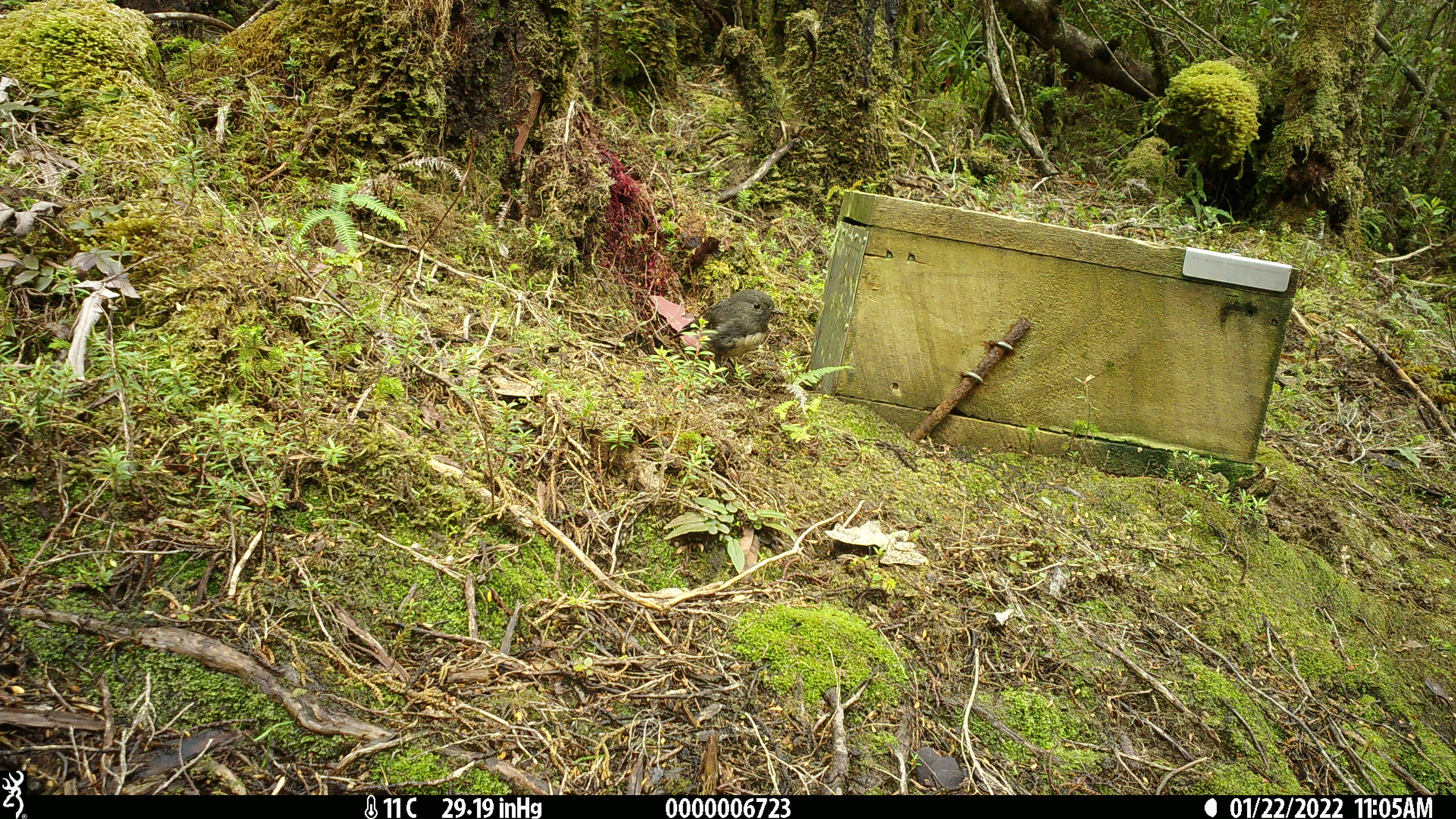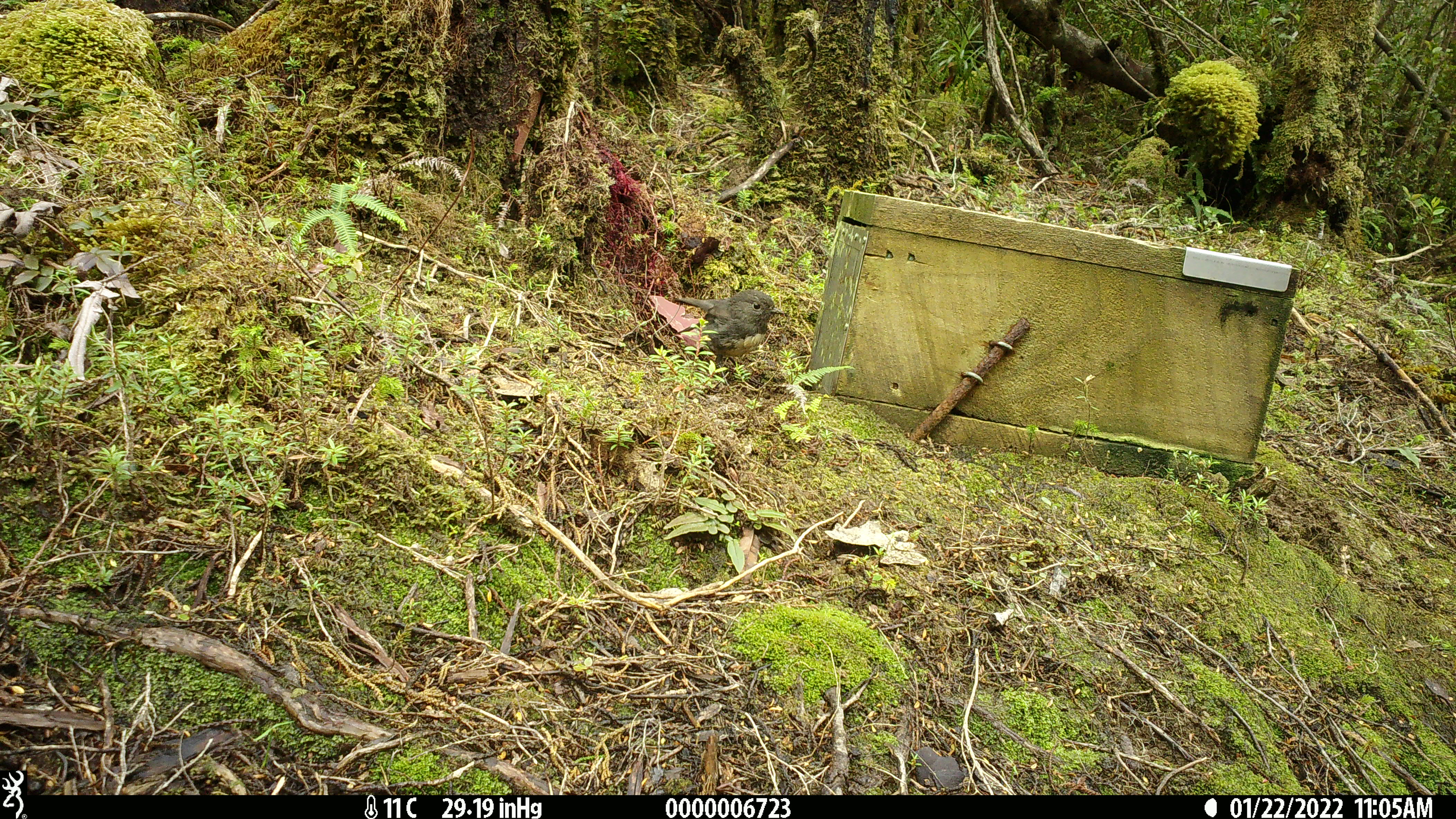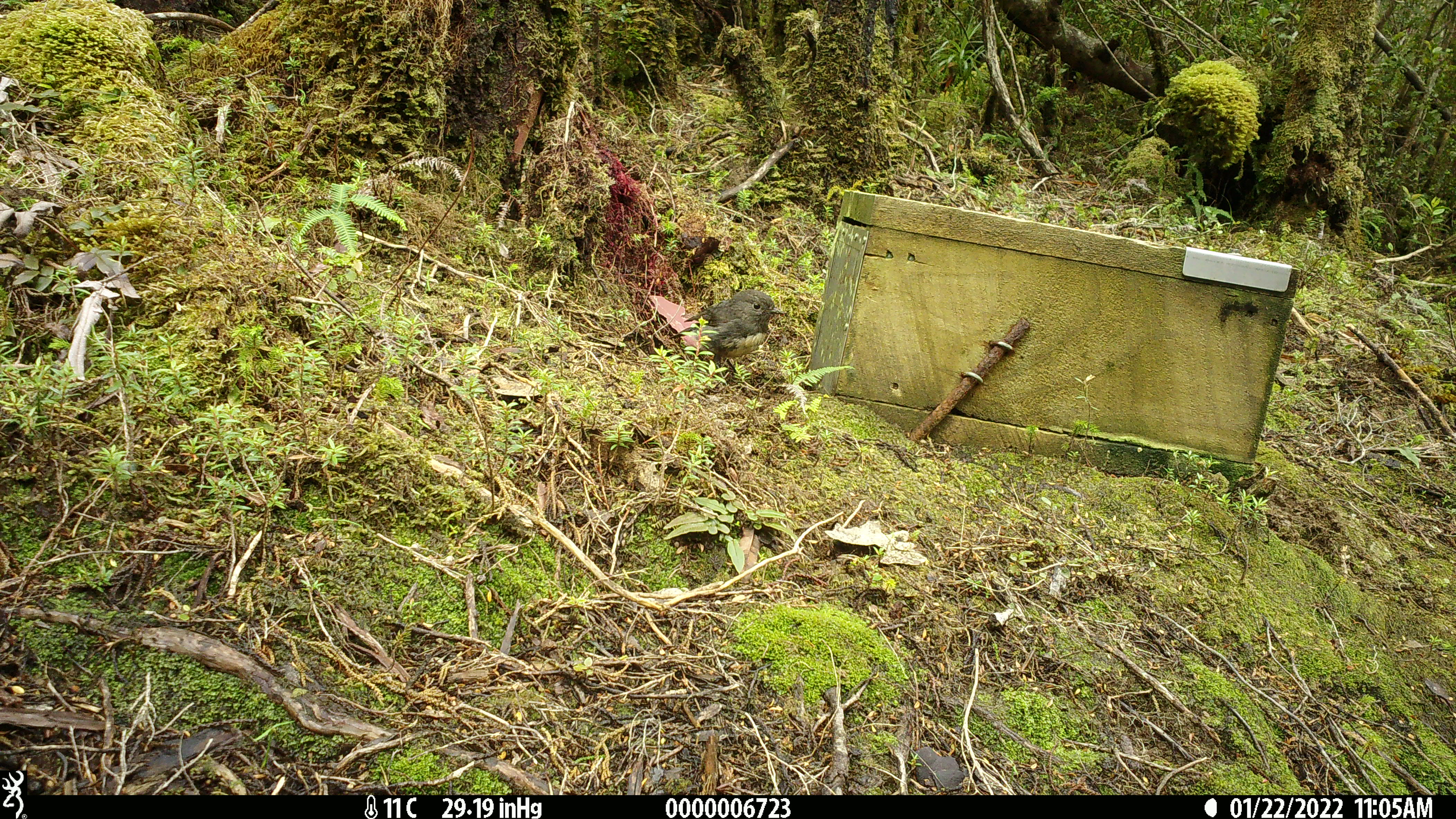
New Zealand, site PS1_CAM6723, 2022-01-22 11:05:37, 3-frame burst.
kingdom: Animalia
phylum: Chordata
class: Aves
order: Passeriformes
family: Petroicidae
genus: Petroica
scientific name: Petroica australis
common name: new zealand robin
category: robin